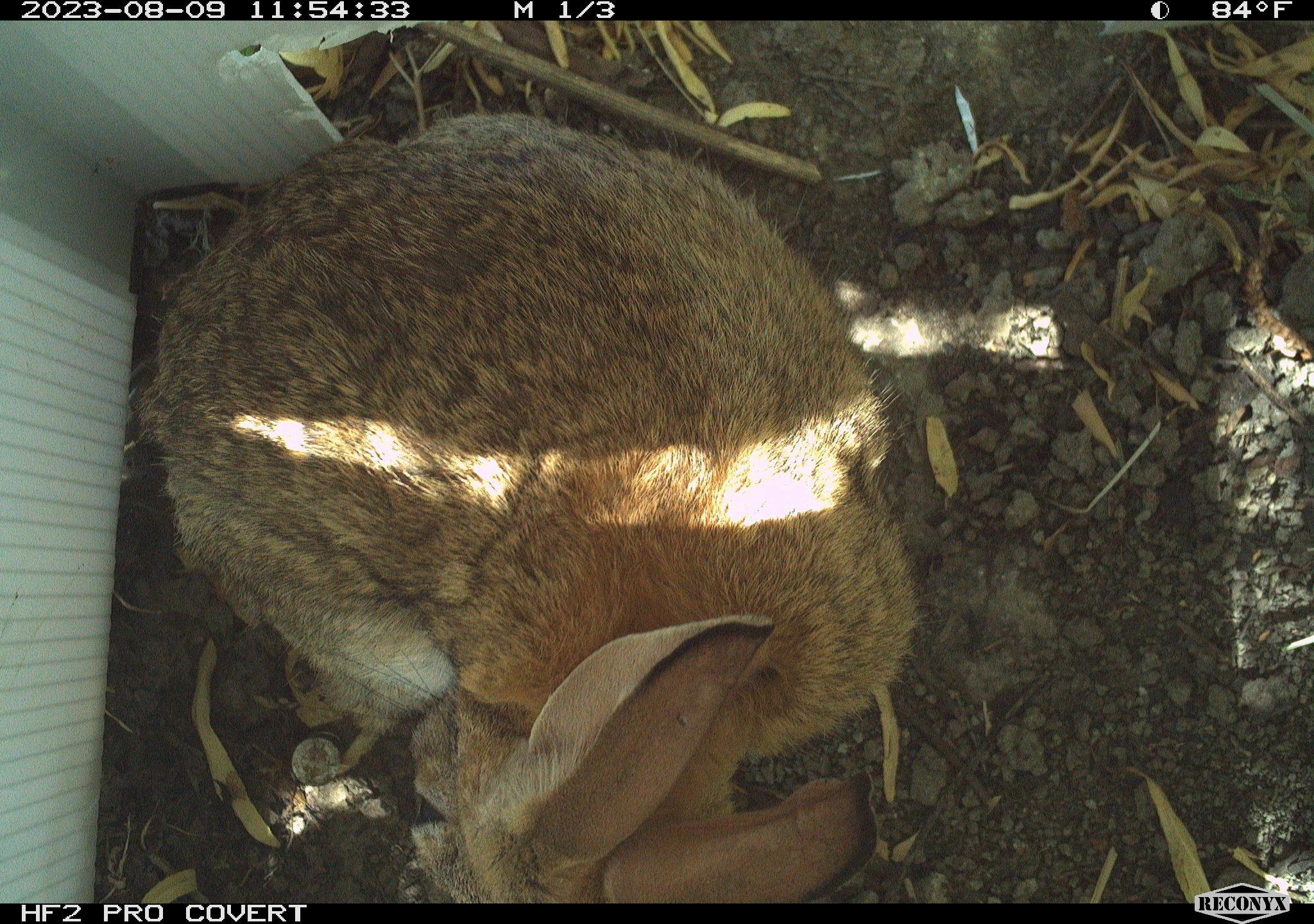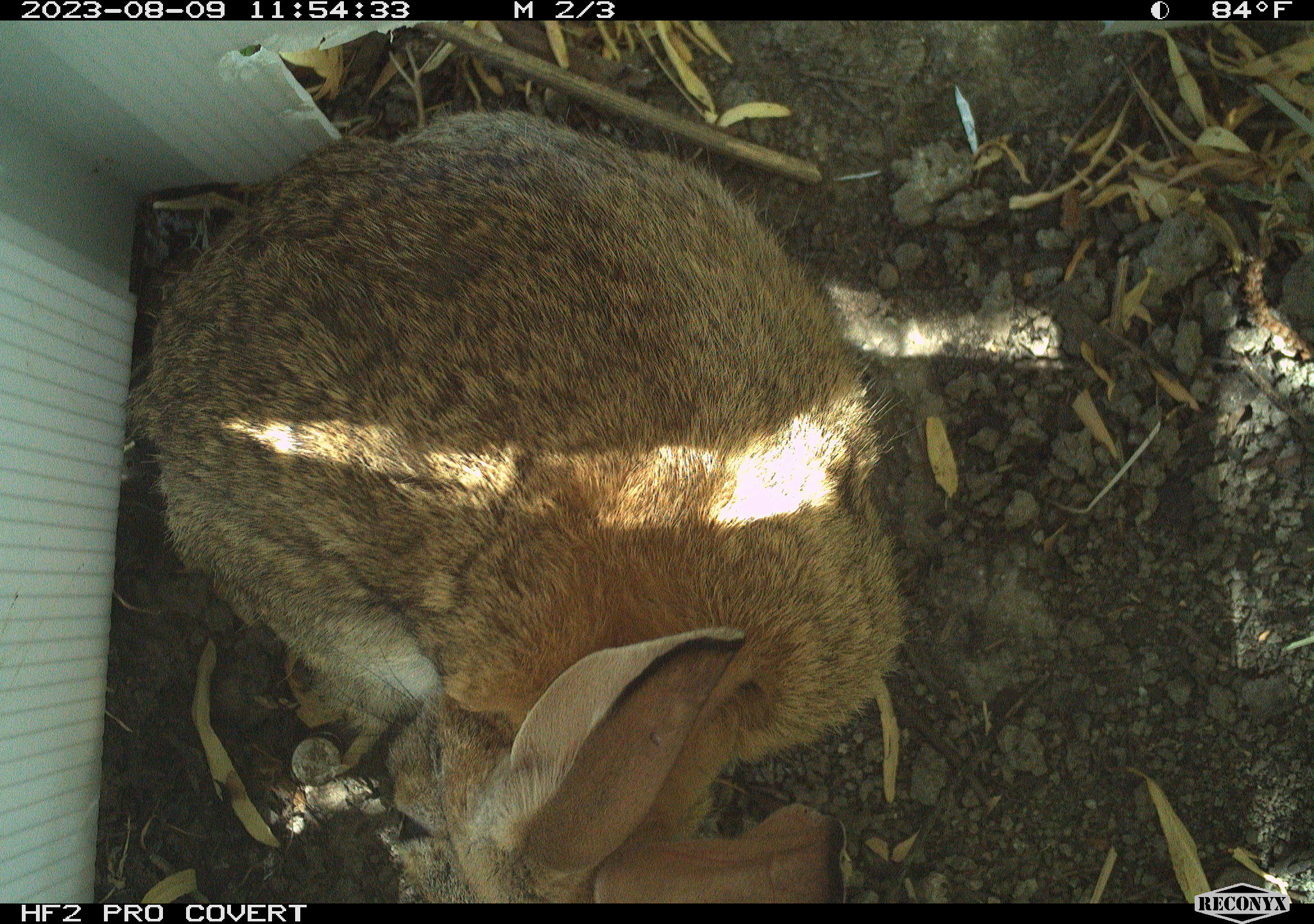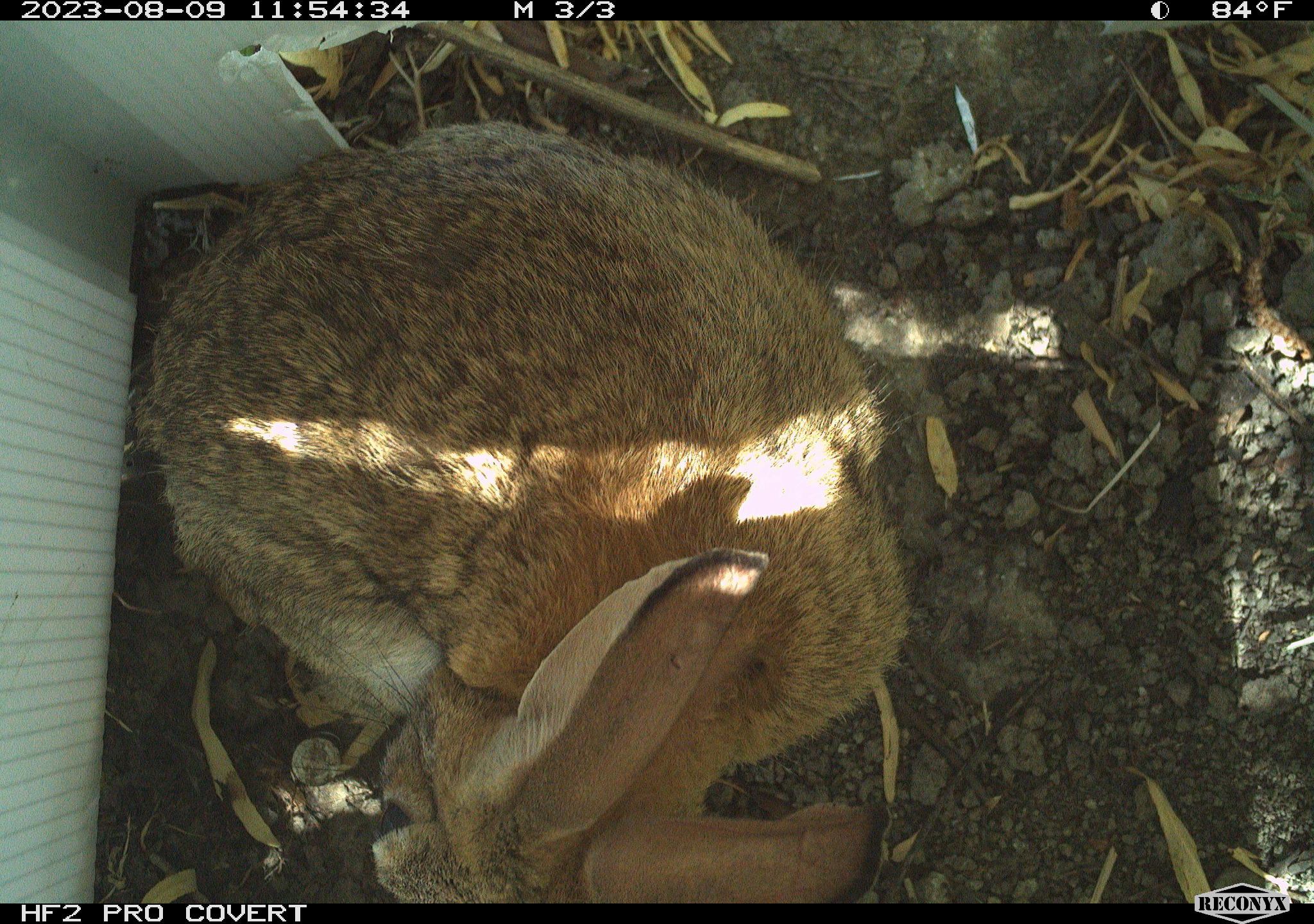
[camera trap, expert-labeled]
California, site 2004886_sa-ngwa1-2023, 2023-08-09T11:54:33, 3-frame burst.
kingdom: Animalia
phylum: Chordata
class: Mammalia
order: Lagomorpha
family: Leporidae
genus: Sylvilagus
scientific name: Sylvilagus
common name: cottontail rabbits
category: sylvilagus species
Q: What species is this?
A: Sylvilagus species (cottontail rabbits) (Sylvilagus).